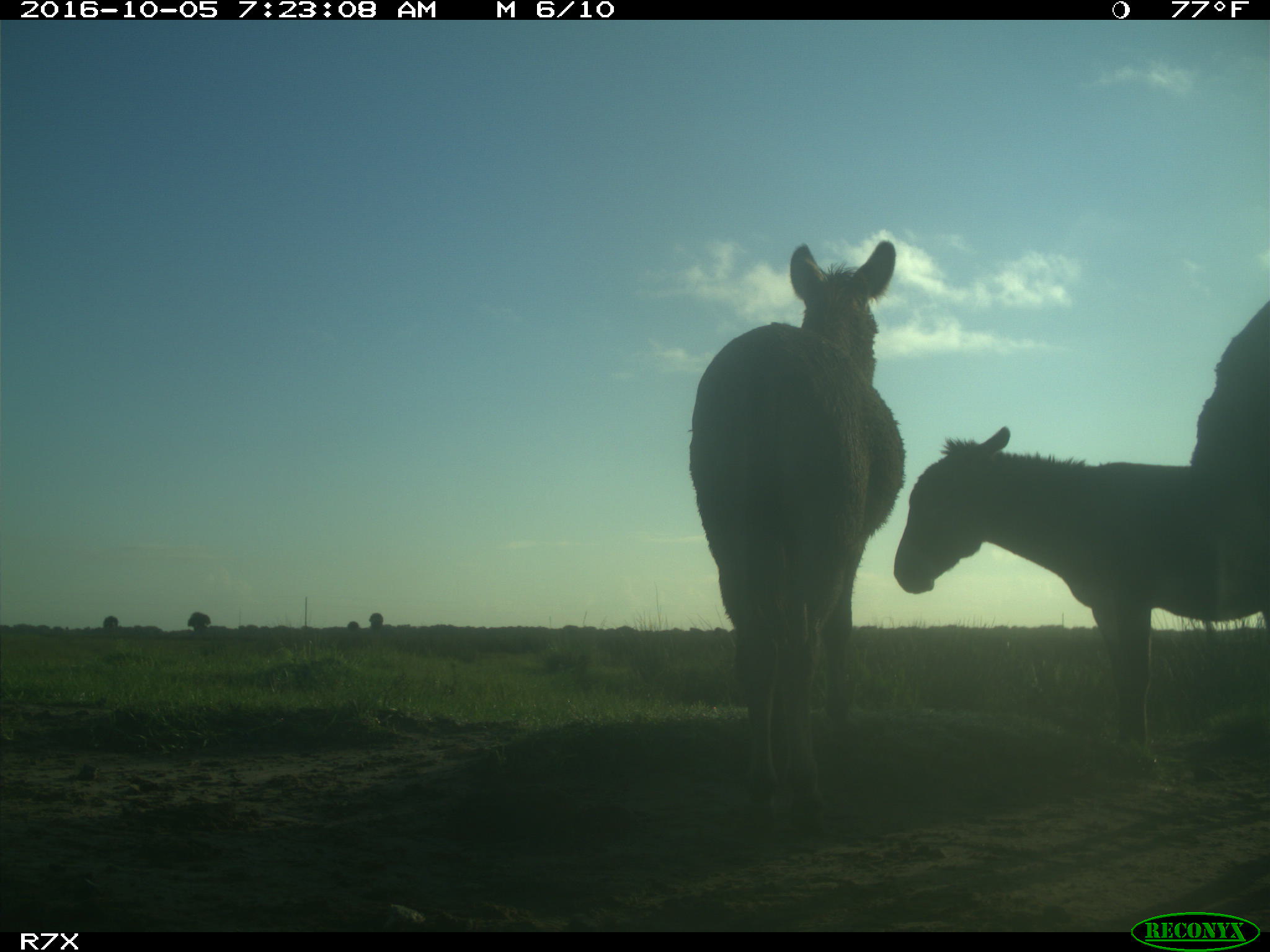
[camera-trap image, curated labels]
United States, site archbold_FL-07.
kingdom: Animalia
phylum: Chordata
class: Mammalia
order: Perissodactyla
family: Equidae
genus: Equus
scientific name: Equus africanus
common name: african wild ass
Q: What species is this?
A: Equus africanus (african wild ass).